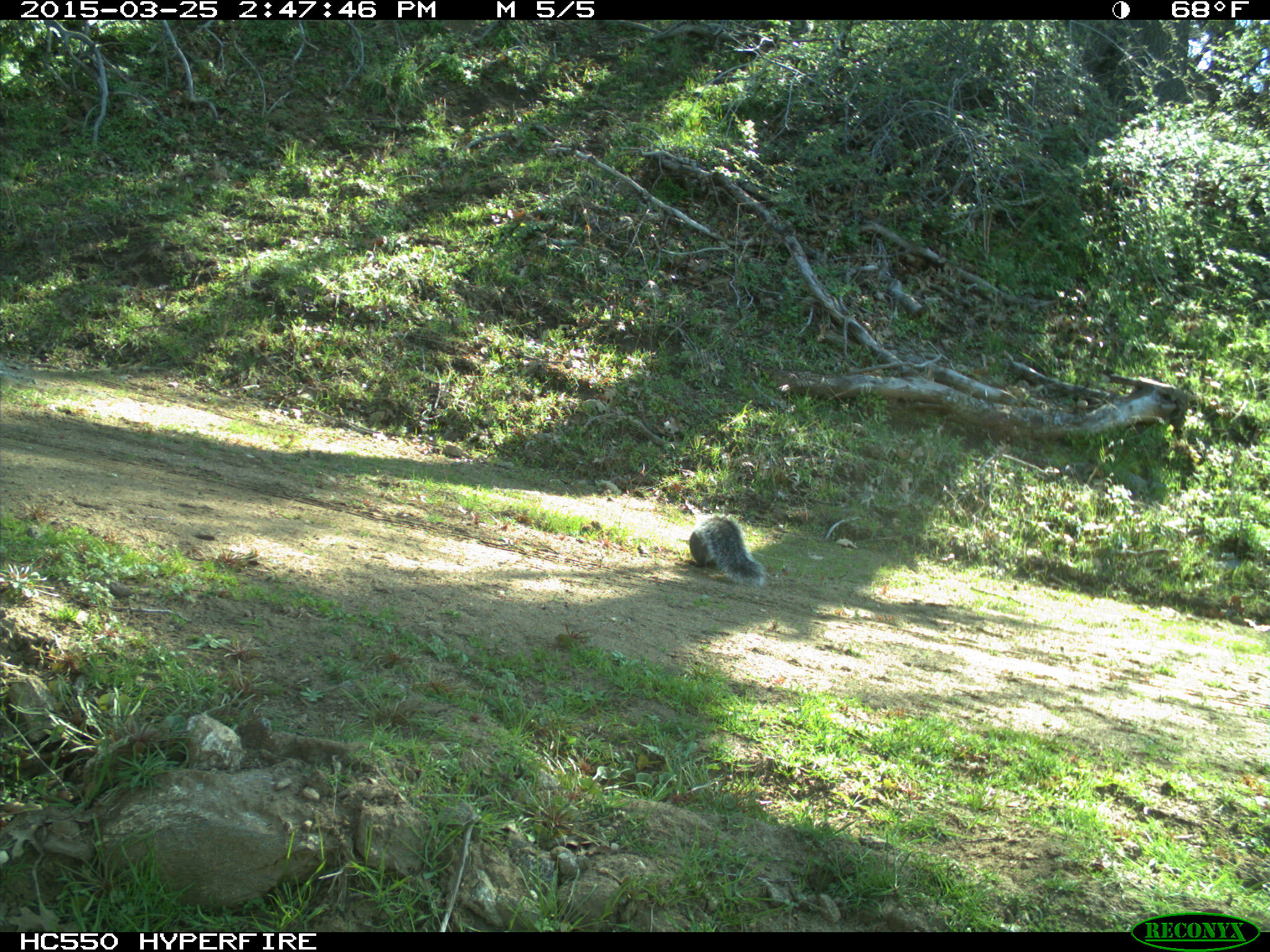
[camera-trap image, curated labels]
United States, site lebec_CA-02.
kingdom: Animalia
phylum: Chordata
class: Mammalia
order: Rodentia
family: Sciuridae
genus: Sciurus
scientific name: Sciurus carolinensis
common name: eastern gray squirrel